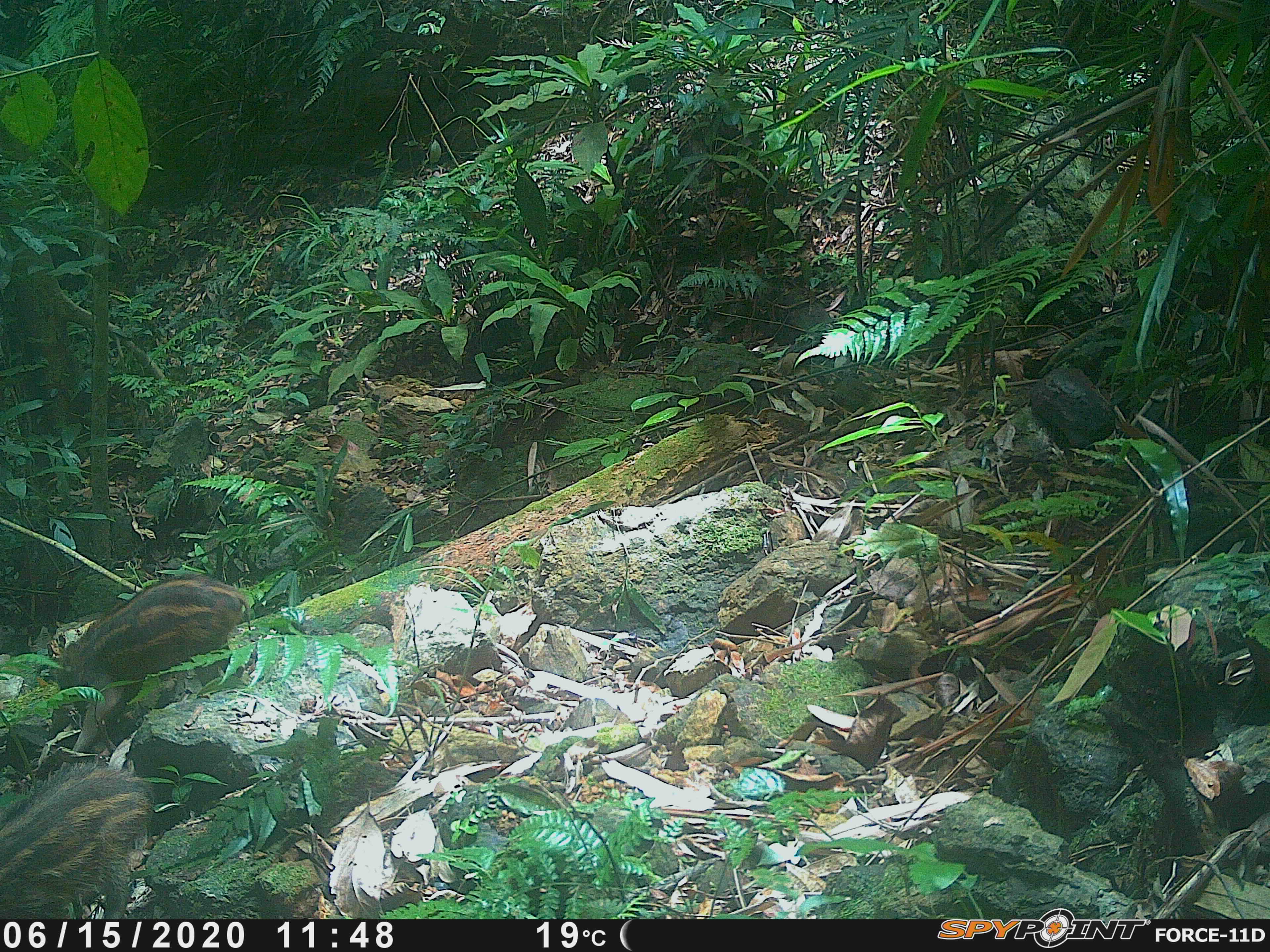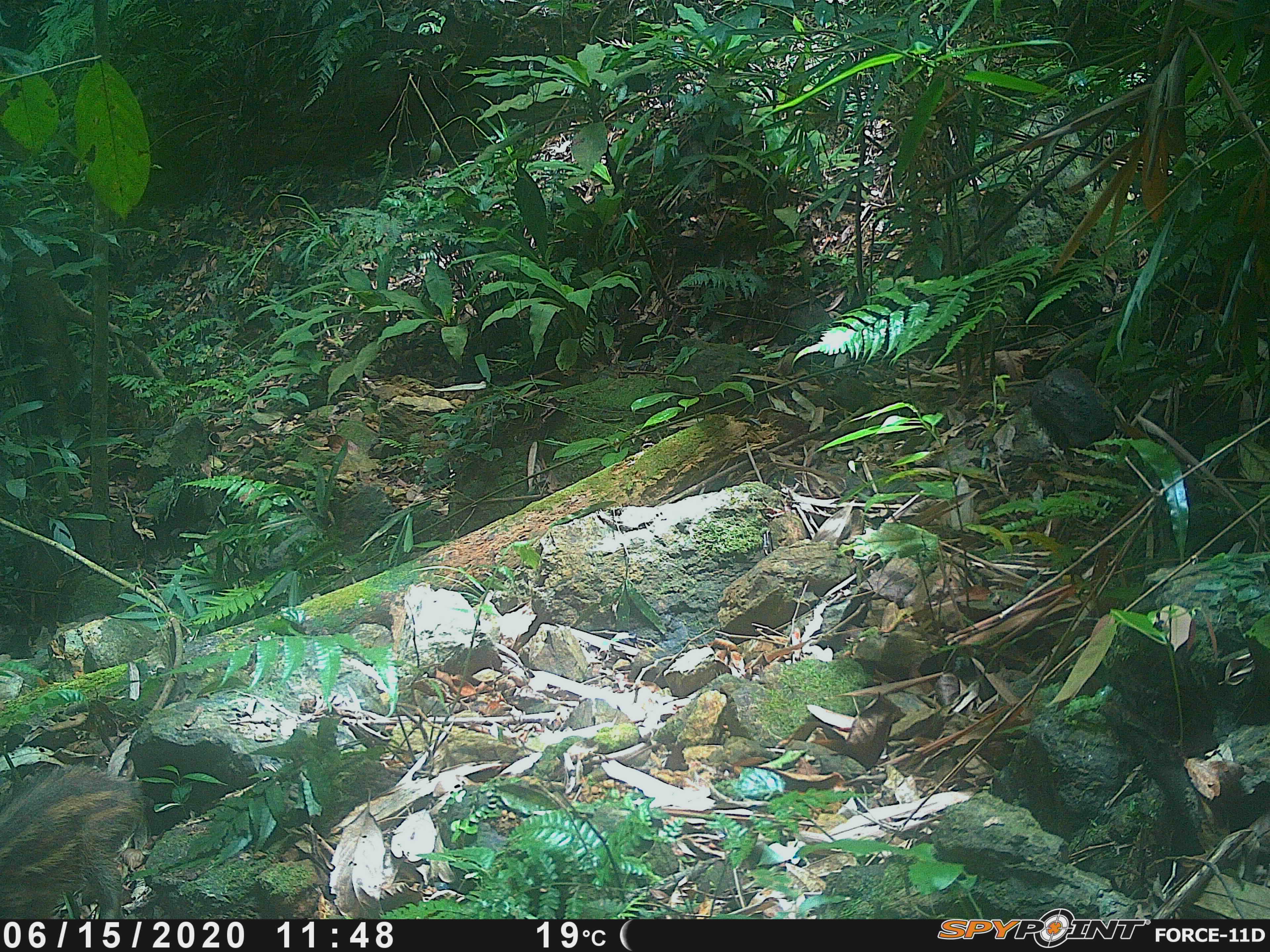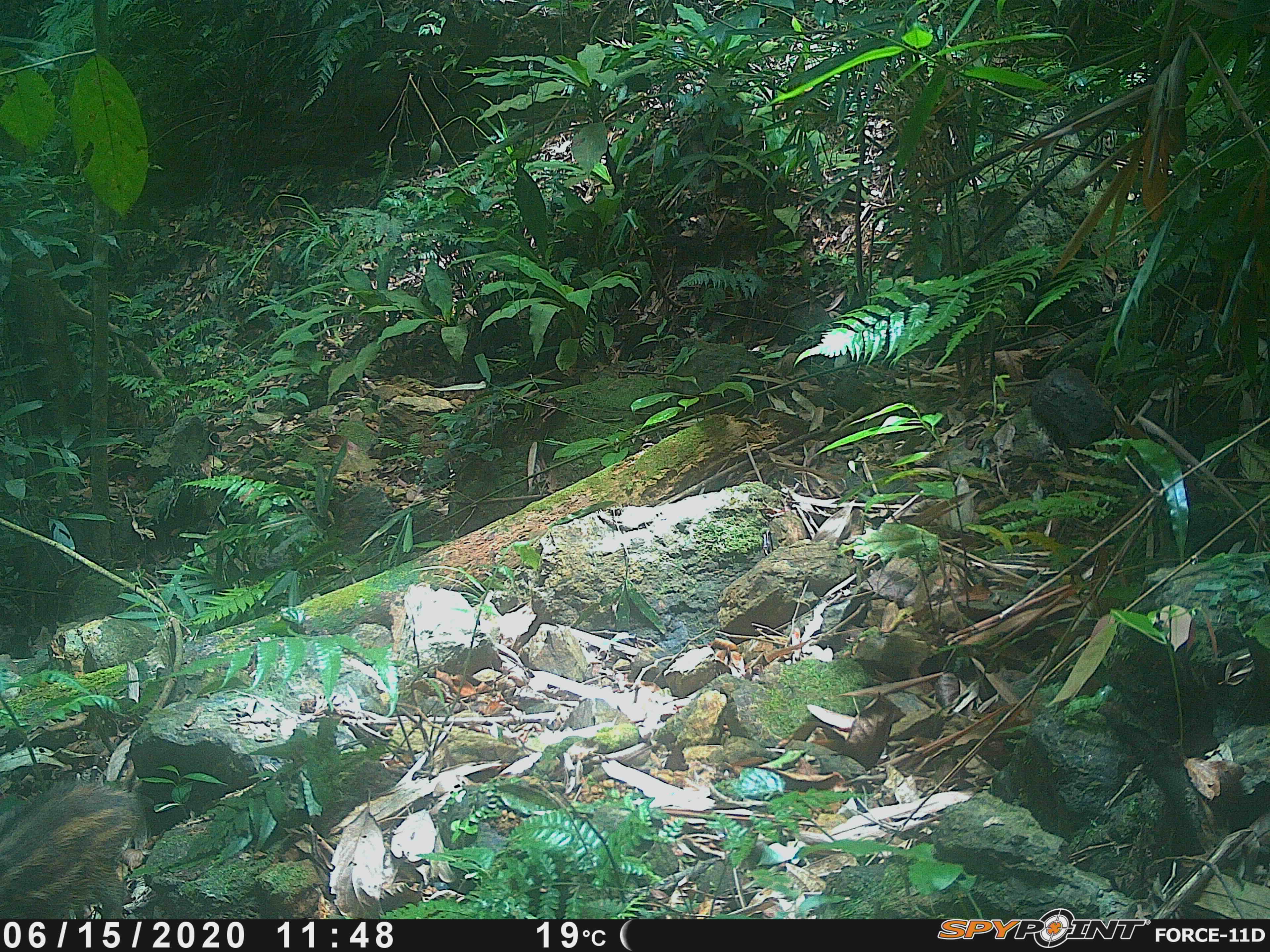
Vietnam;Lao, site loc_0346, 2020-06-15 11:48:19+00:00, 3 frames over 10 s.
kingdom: Animalia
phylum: Chordata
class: Mammalia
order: Artiodactyla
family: Suidae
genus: Sus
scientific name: Sus scrofa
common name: eurasian wild pig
Eurasian wild pig (Sus scrofa). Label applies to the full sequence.